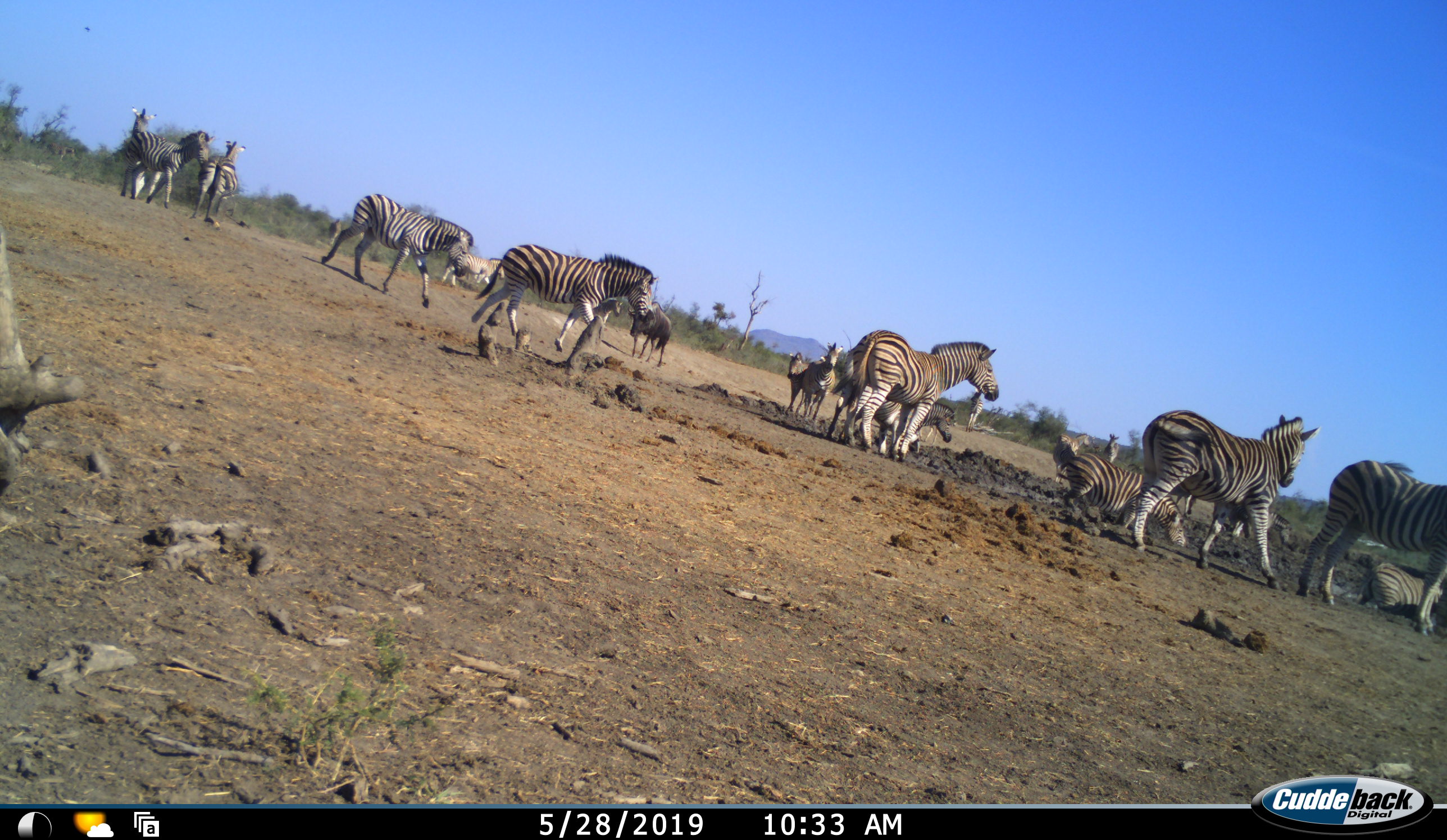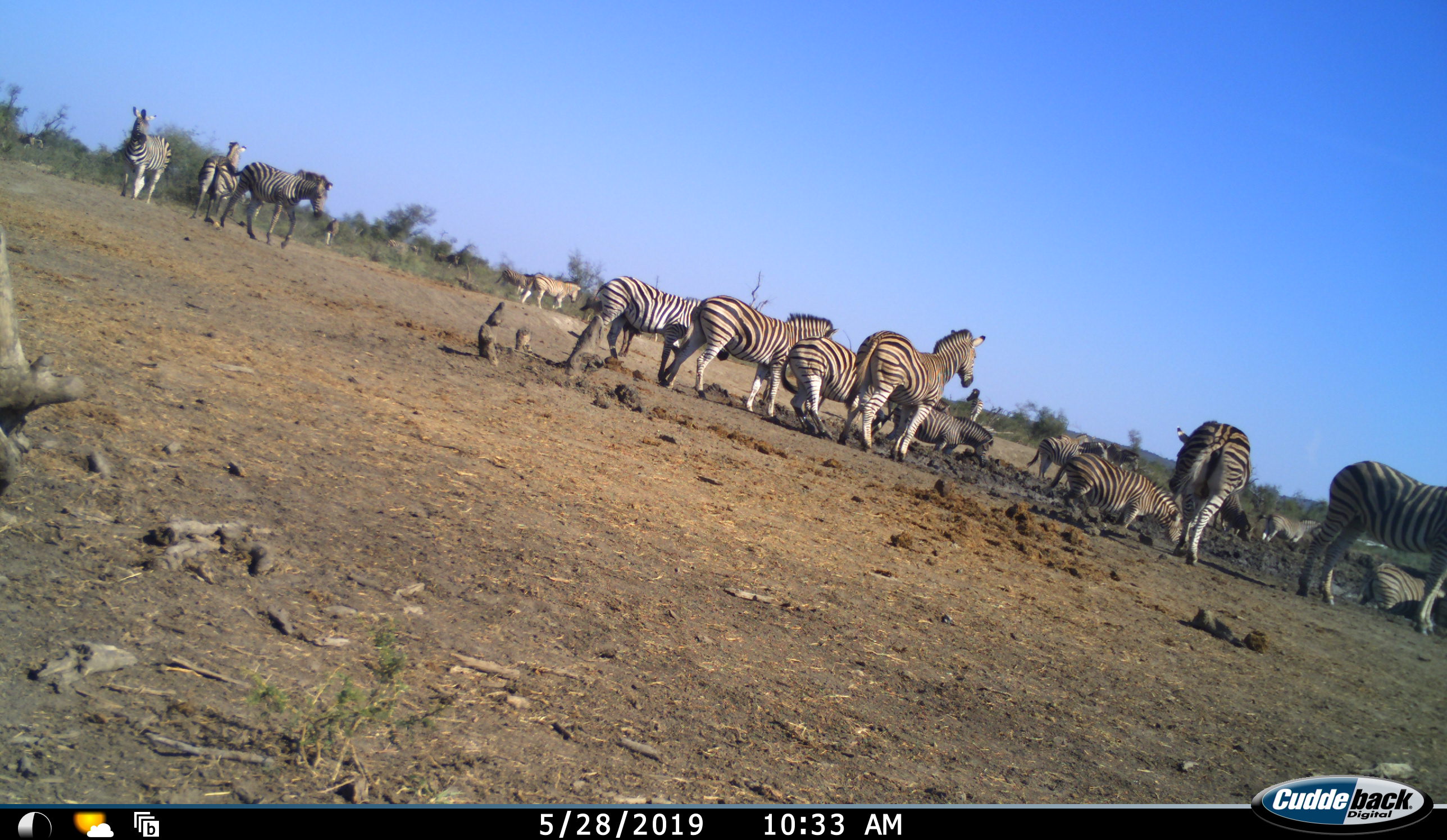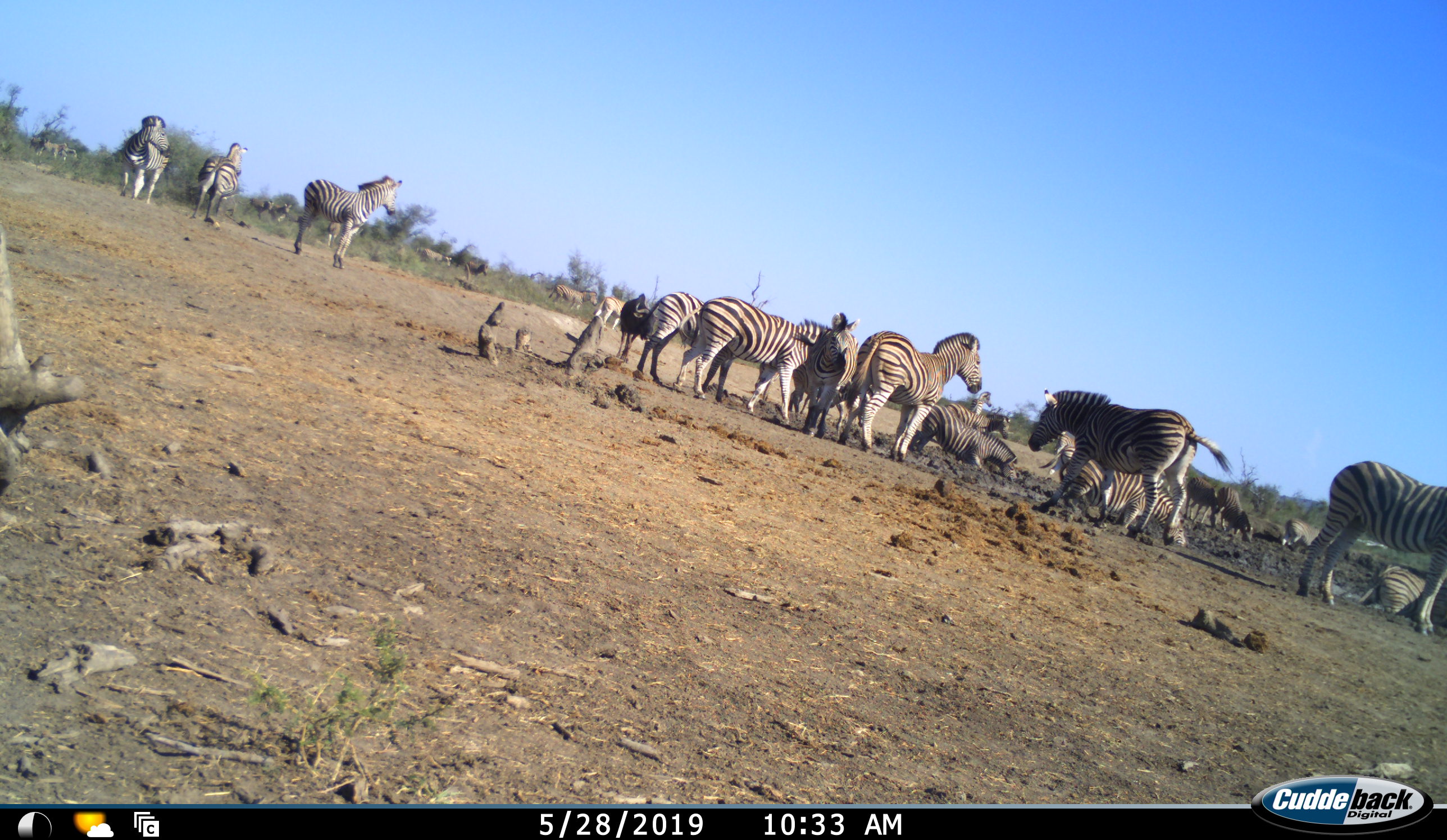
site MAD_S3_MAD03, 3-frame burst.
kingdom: Animalia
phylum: Chordata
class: Mammalia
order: Perissodactyla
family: Equidae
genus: Equus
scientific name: Equus quagga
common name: plains zebra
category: zebraplains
Zebraplains (plains zebra) (Equus quagga), count 11-50. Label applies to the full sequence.